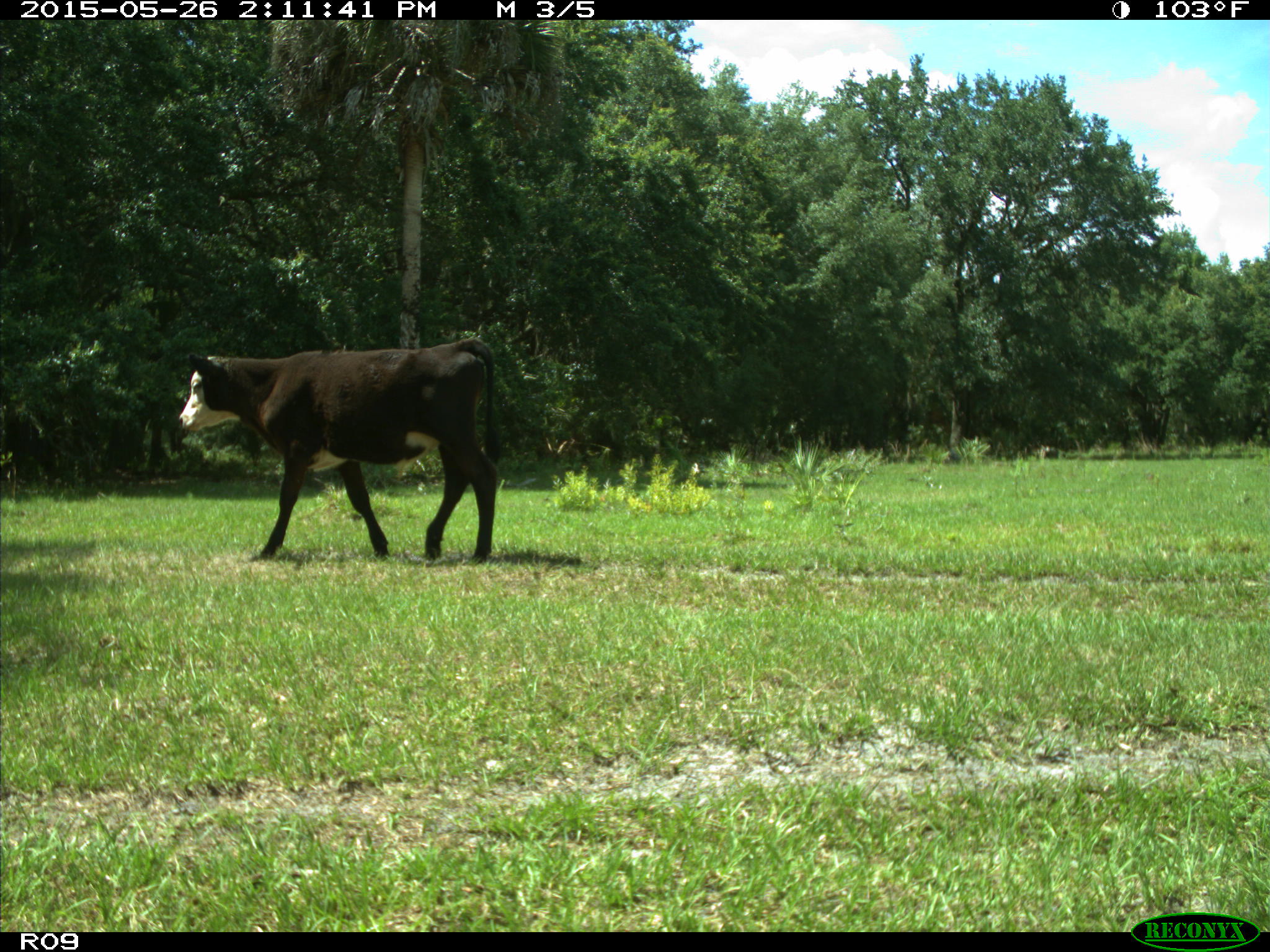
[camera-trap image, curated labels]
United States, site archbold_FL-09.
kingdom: Animalia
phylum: Chordata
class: Mammalia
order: Artiodactyla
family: Bovidae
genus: Bos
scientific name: Bos taurus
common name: domestic cow